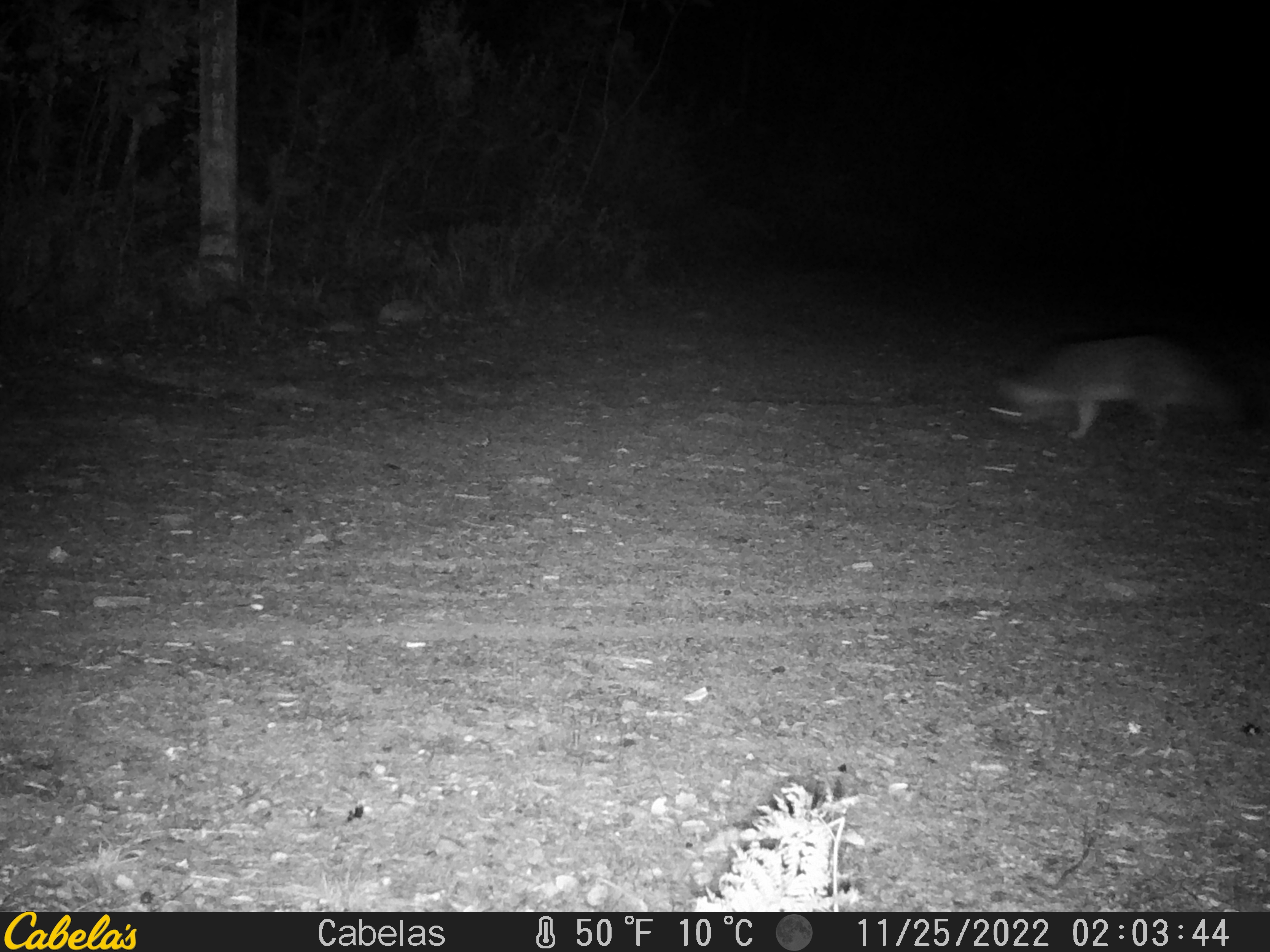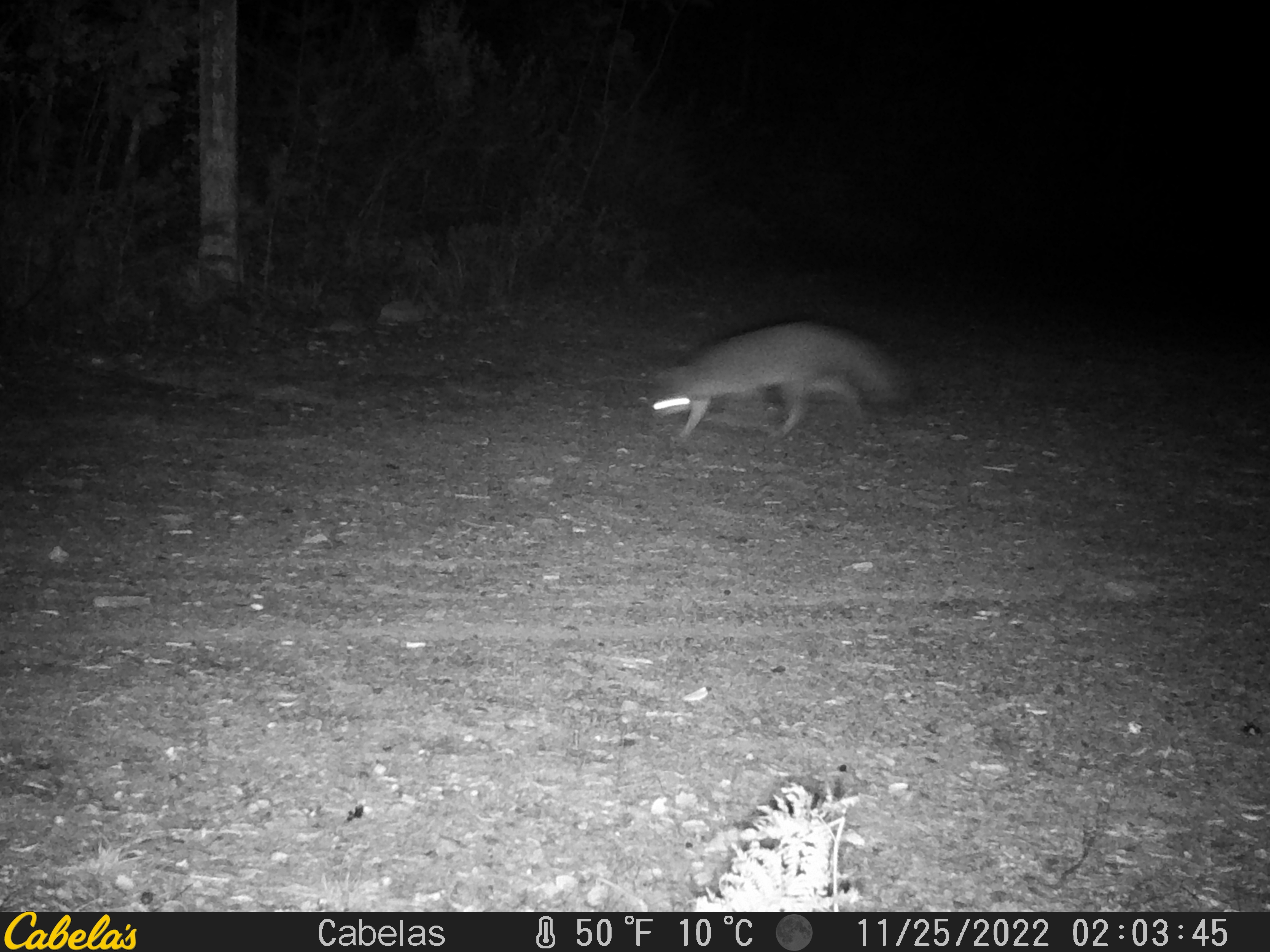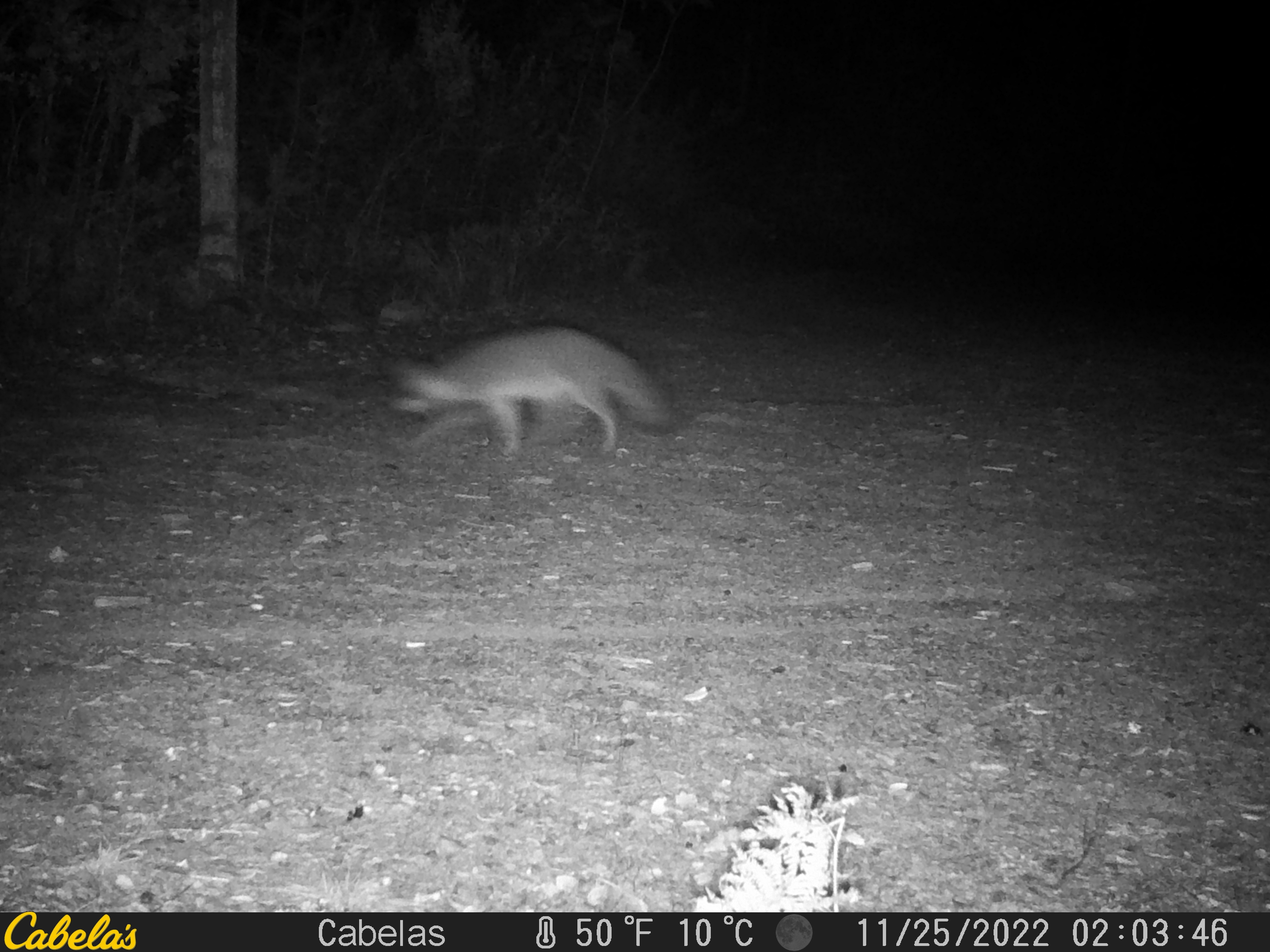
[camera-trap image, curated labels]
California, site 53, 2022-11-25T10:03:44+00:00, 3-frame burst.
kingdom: Animalia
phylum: Chordata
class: Mammalia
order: Carnivora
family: Canidae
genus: Urocyon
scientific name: Urocyon cinereoargenteus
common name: gray fox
Gray fox (Urocyon cinereoargenteus).